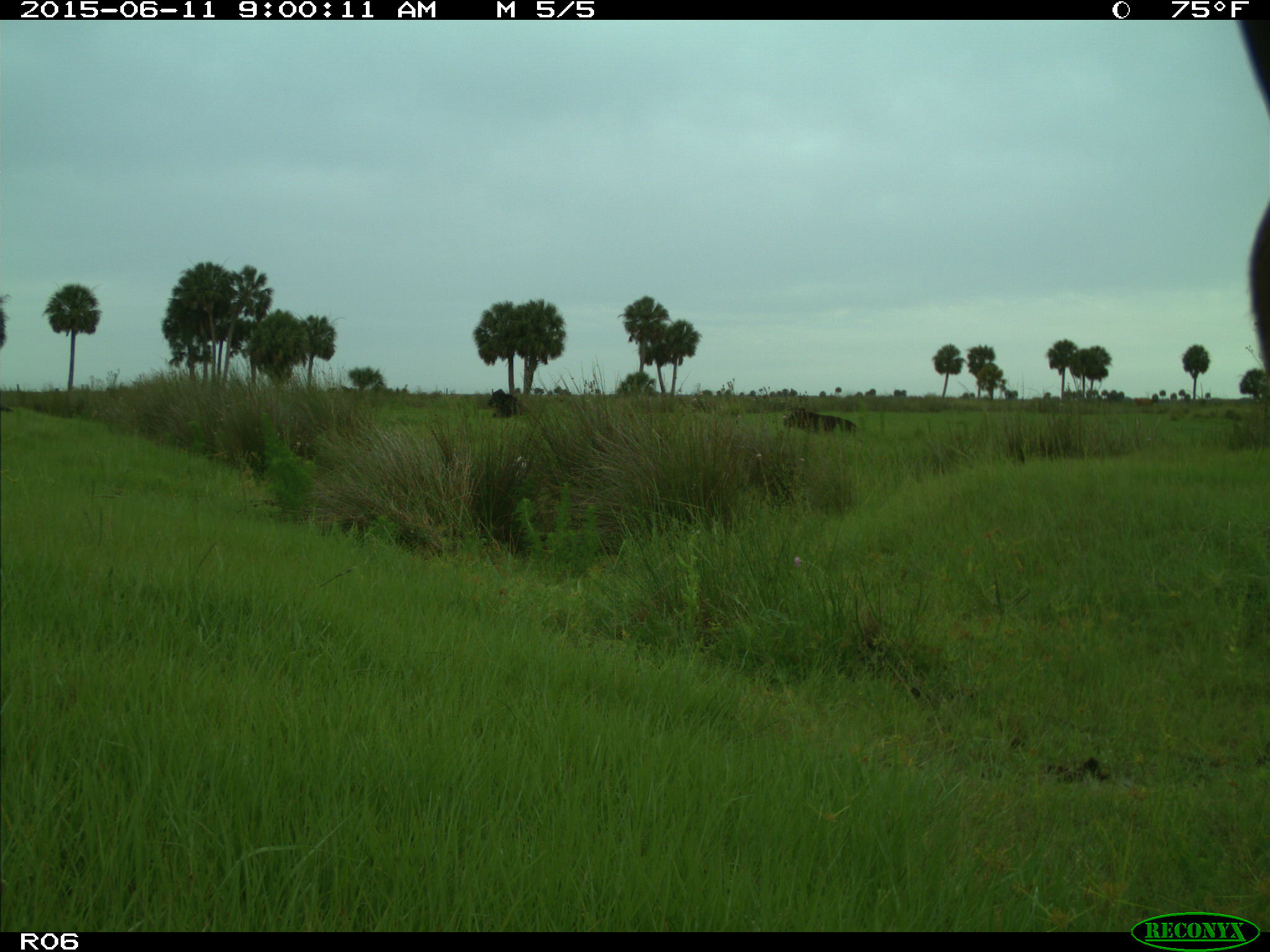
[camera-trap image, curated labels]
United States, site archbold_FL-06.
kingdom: Animalia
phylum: Chordata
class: Mammalia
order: Artiodactyla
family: Bovidae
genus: Bos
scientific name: Bos taurus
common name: domestic cow